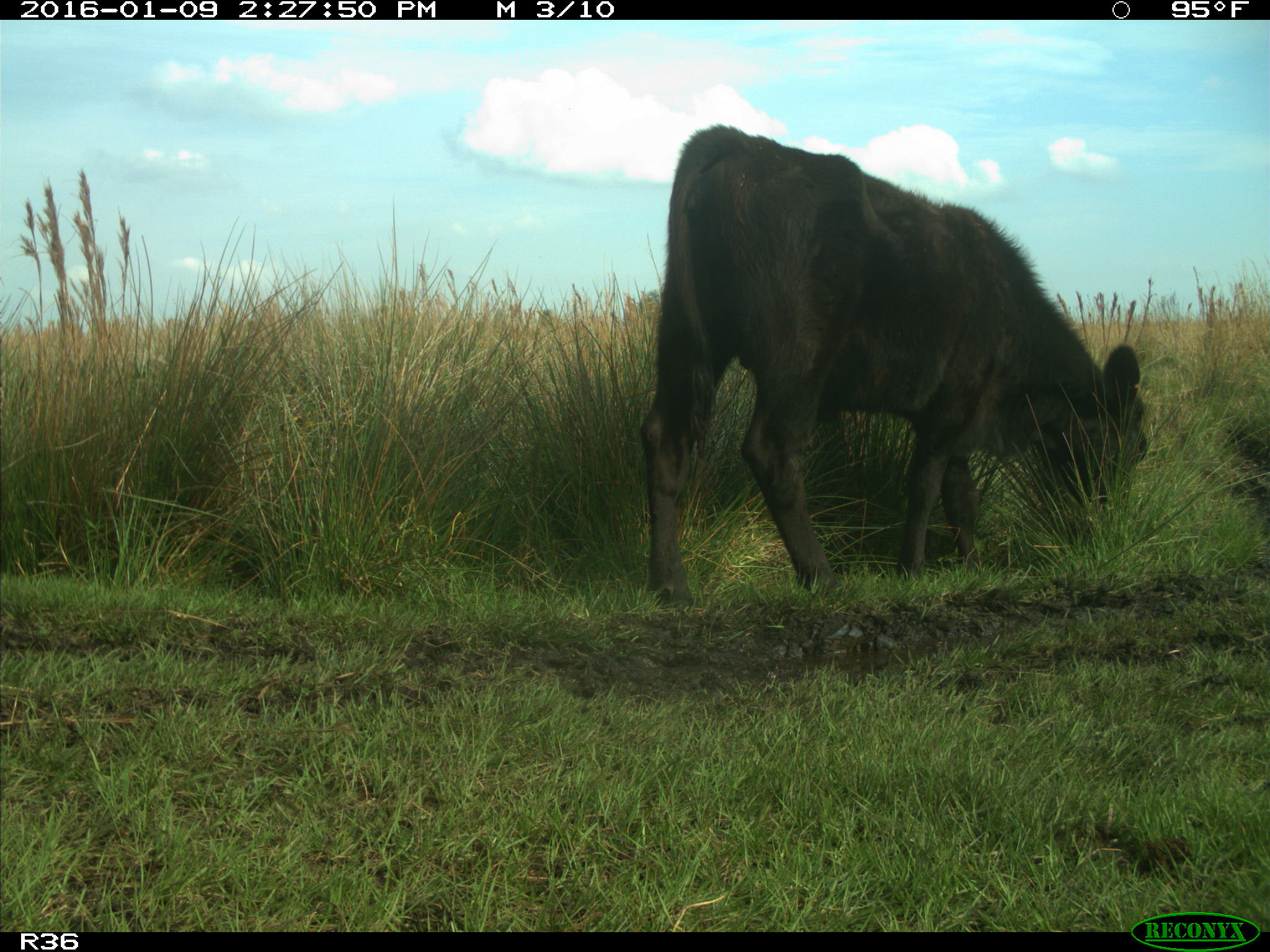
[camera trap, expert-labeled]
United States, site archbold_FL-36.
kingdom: Animalia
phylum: Chordata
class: Mammalia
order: Artiodactyla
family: Bovidae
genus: Bos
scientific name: Bos taurus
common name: domestic cow